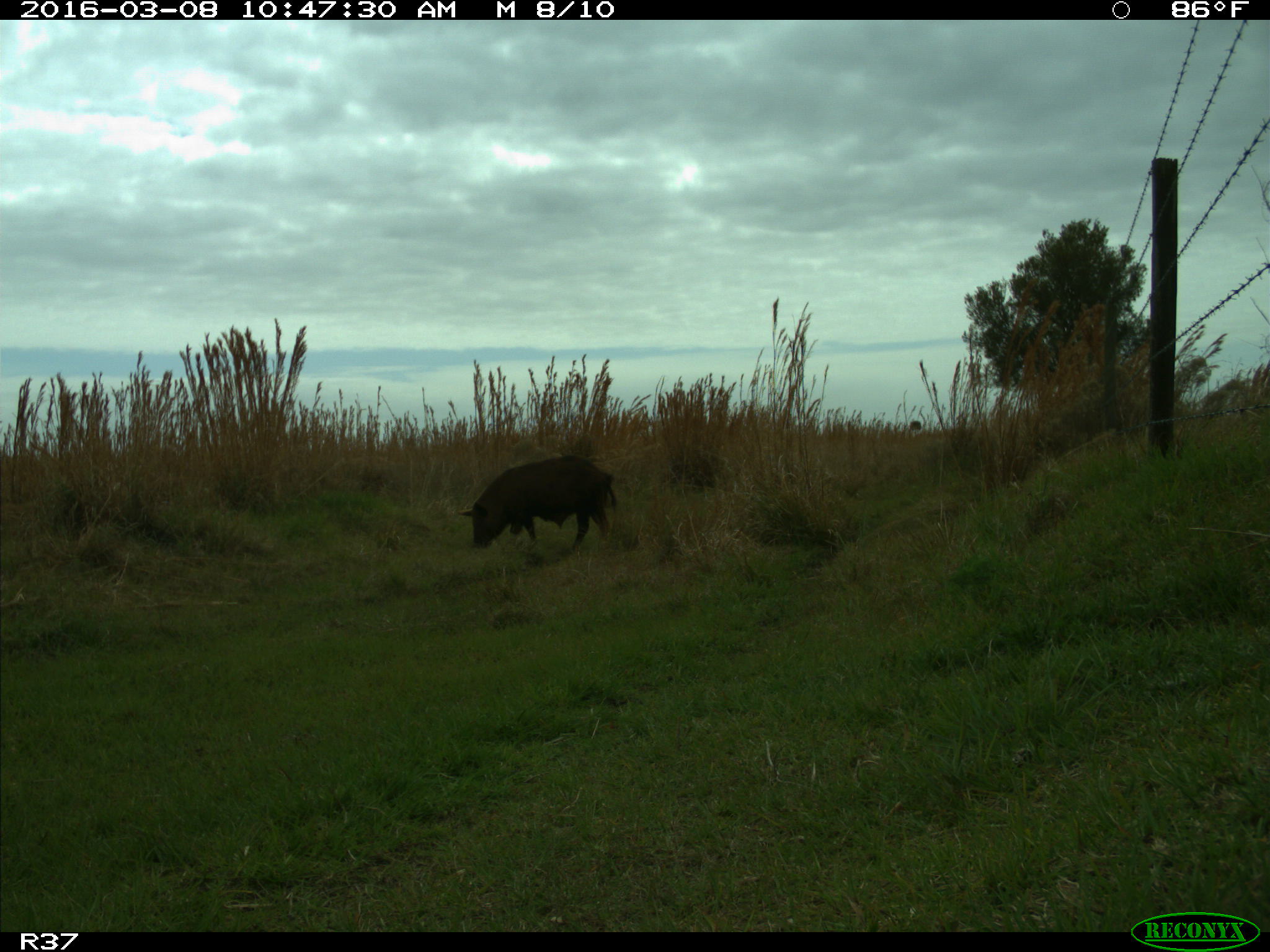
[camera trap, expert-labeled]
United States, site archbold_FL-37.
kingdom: Animalia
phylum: Chordata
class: Mammalia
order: Artiodactyla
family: Suidae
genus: Sus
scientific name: Sus scrofa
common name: wild boar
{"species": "Sus scrofa (wild boar)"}